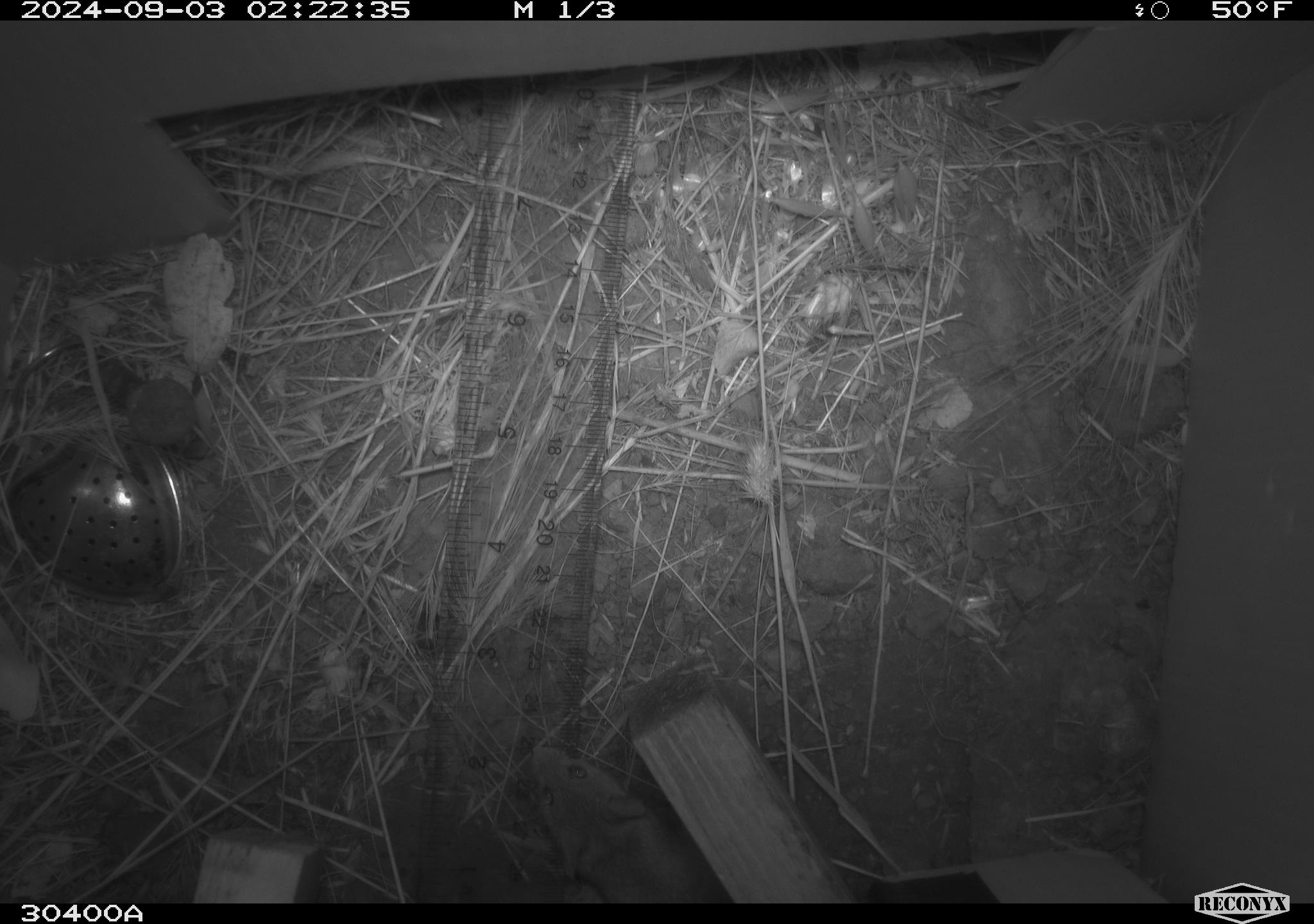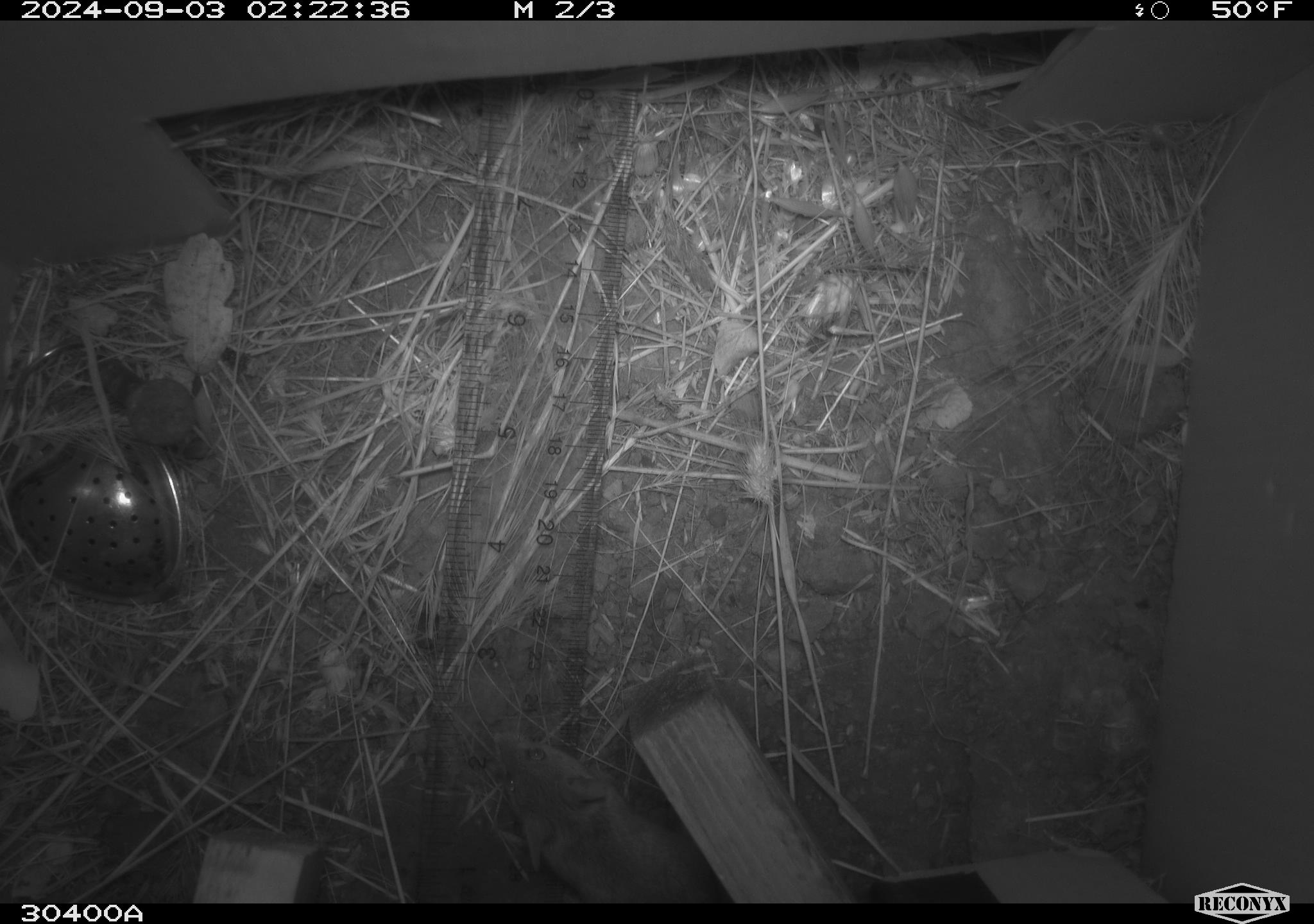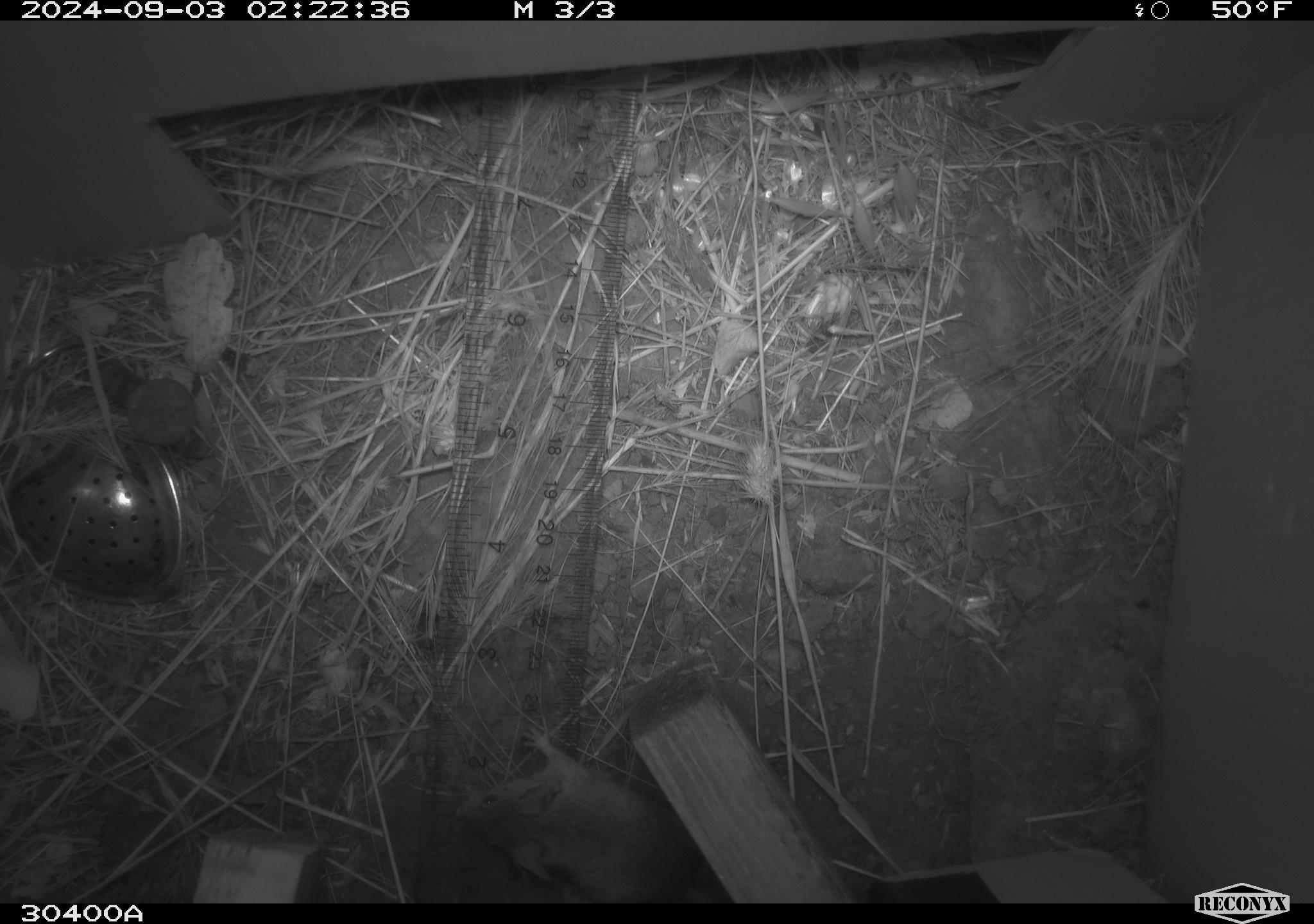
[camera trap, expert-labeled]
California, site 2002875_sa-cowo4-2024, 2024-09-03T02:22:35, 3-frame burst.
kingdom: Animalia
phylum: Chordata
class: Mammalia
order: Rodentia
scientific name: Rodentia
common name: mouse species